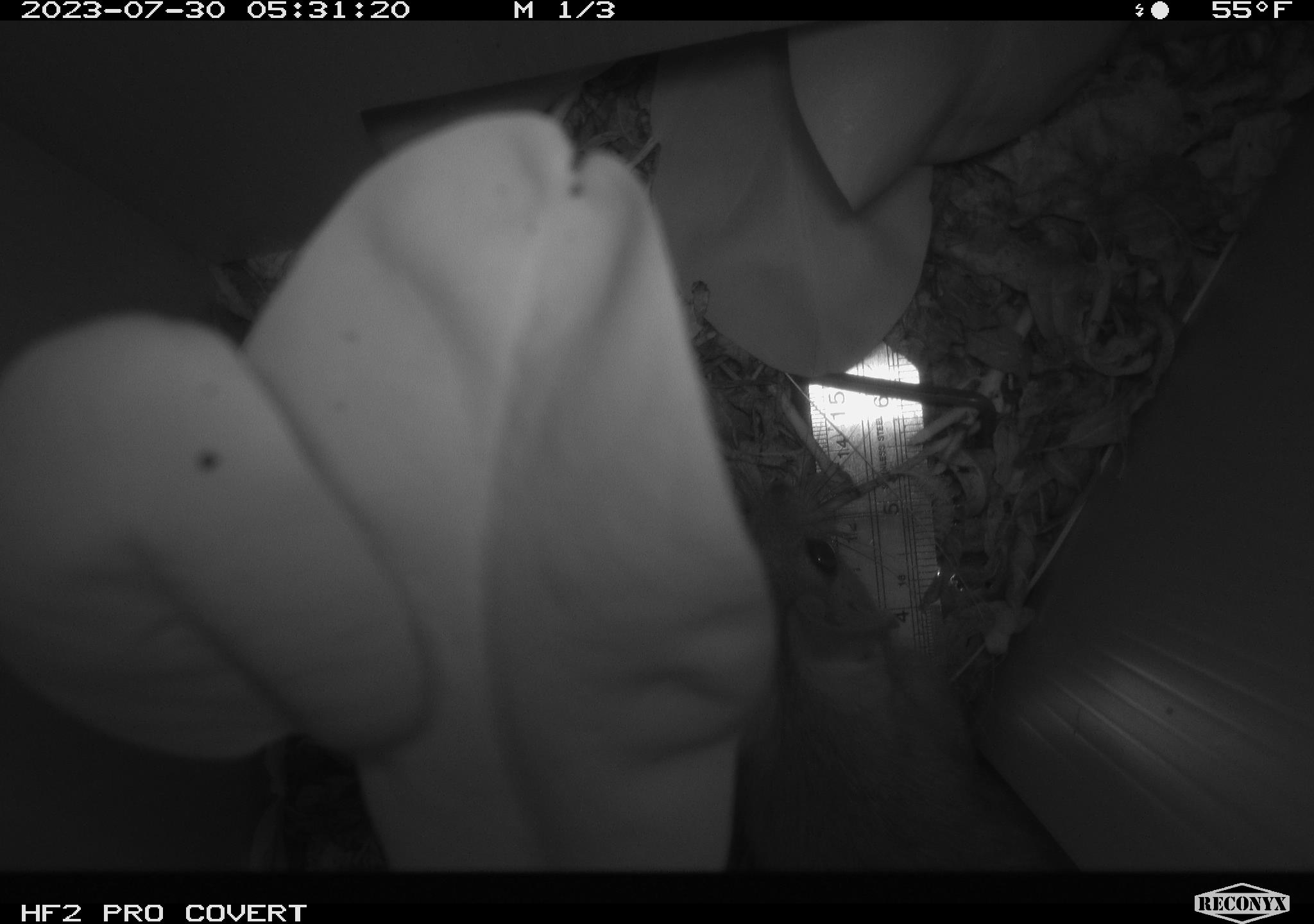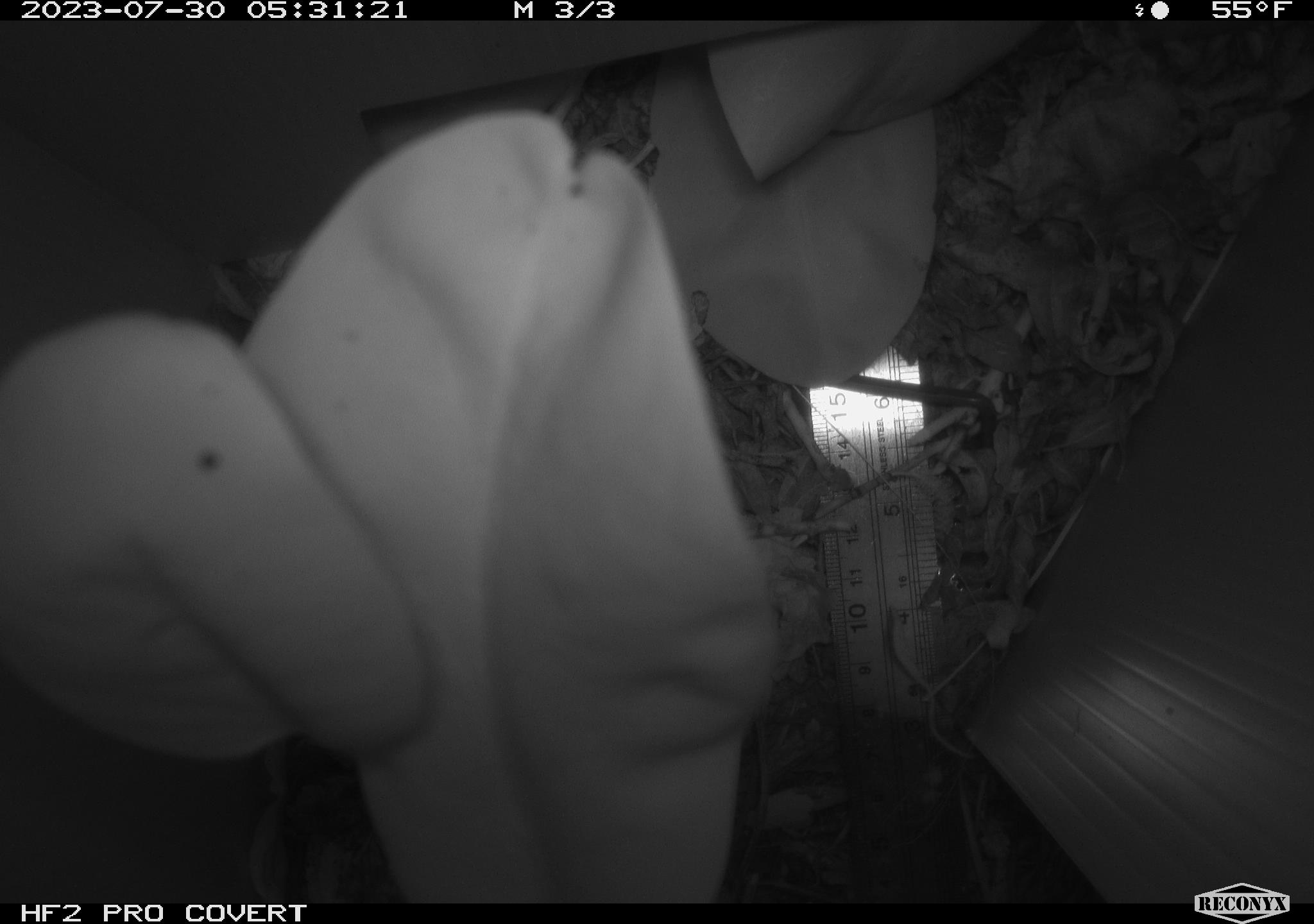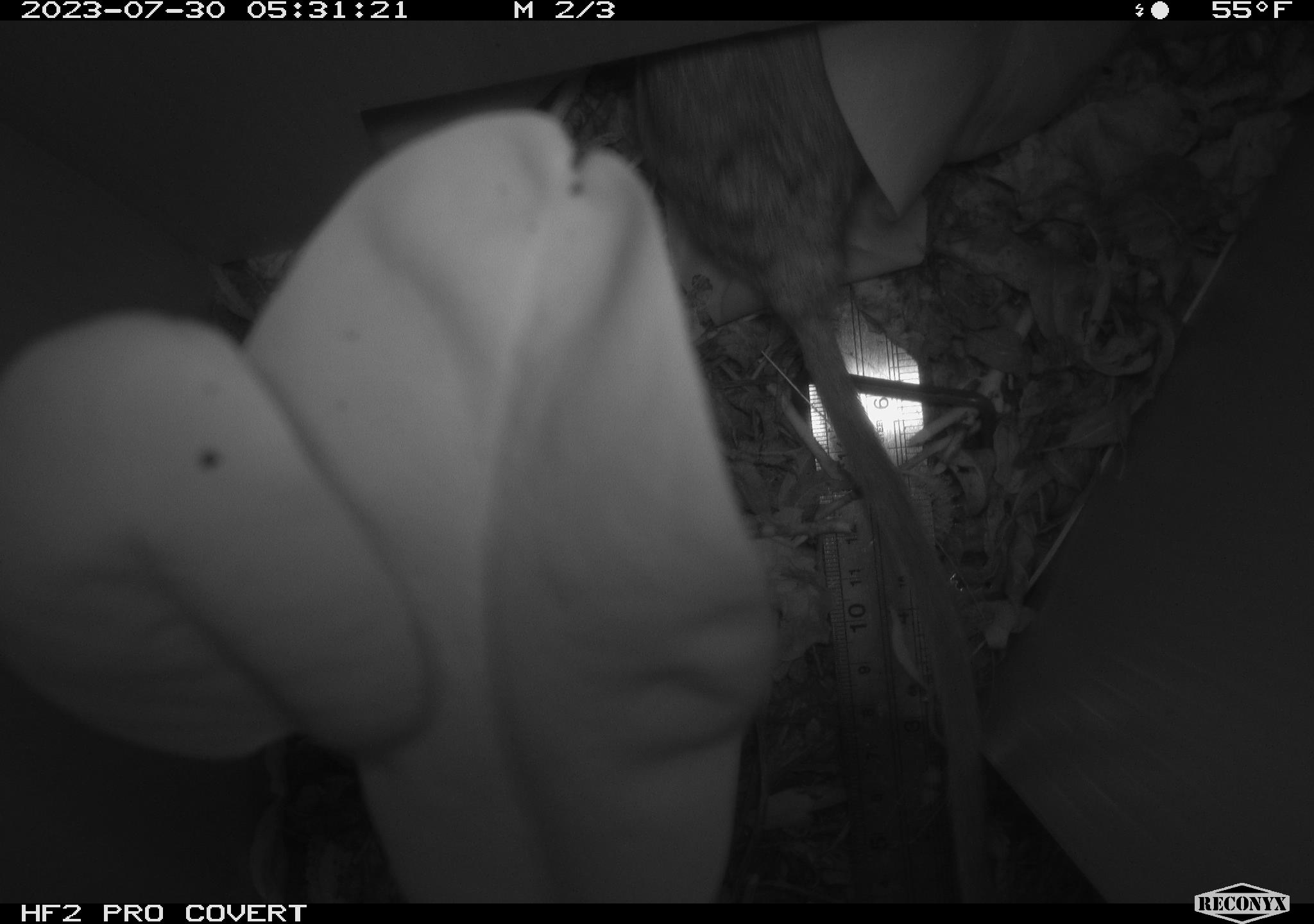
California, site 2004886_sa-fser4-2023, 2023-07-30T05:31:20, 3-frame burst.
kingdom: Animalia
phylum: Chordata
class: Mammalia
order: Rodentia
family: Cricetidae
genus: Neotoma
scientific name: Neotoma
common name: pack rat or woodrat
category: neotoma species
Neotoma species (pack rat or woodrat) (Neotoma).